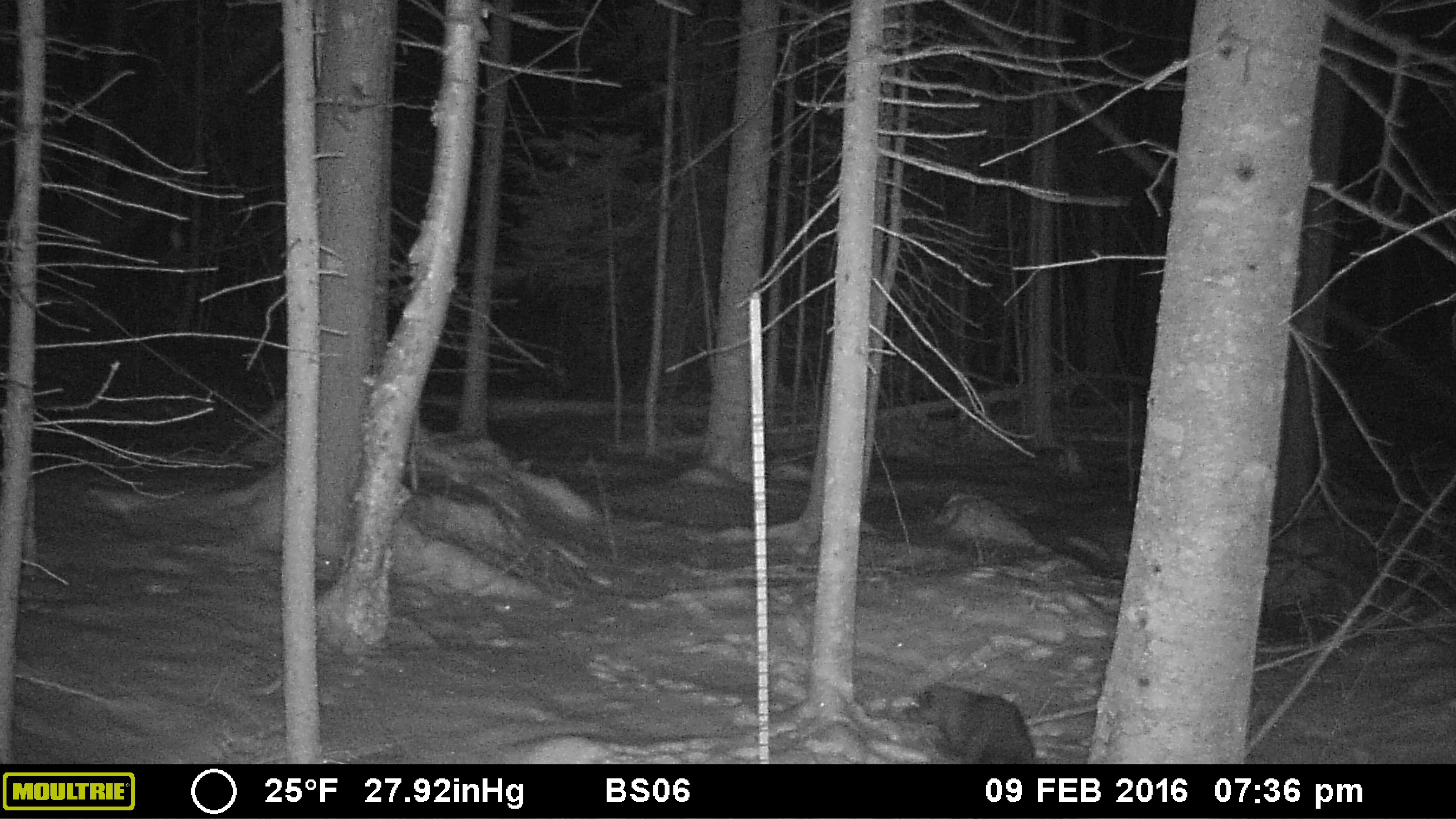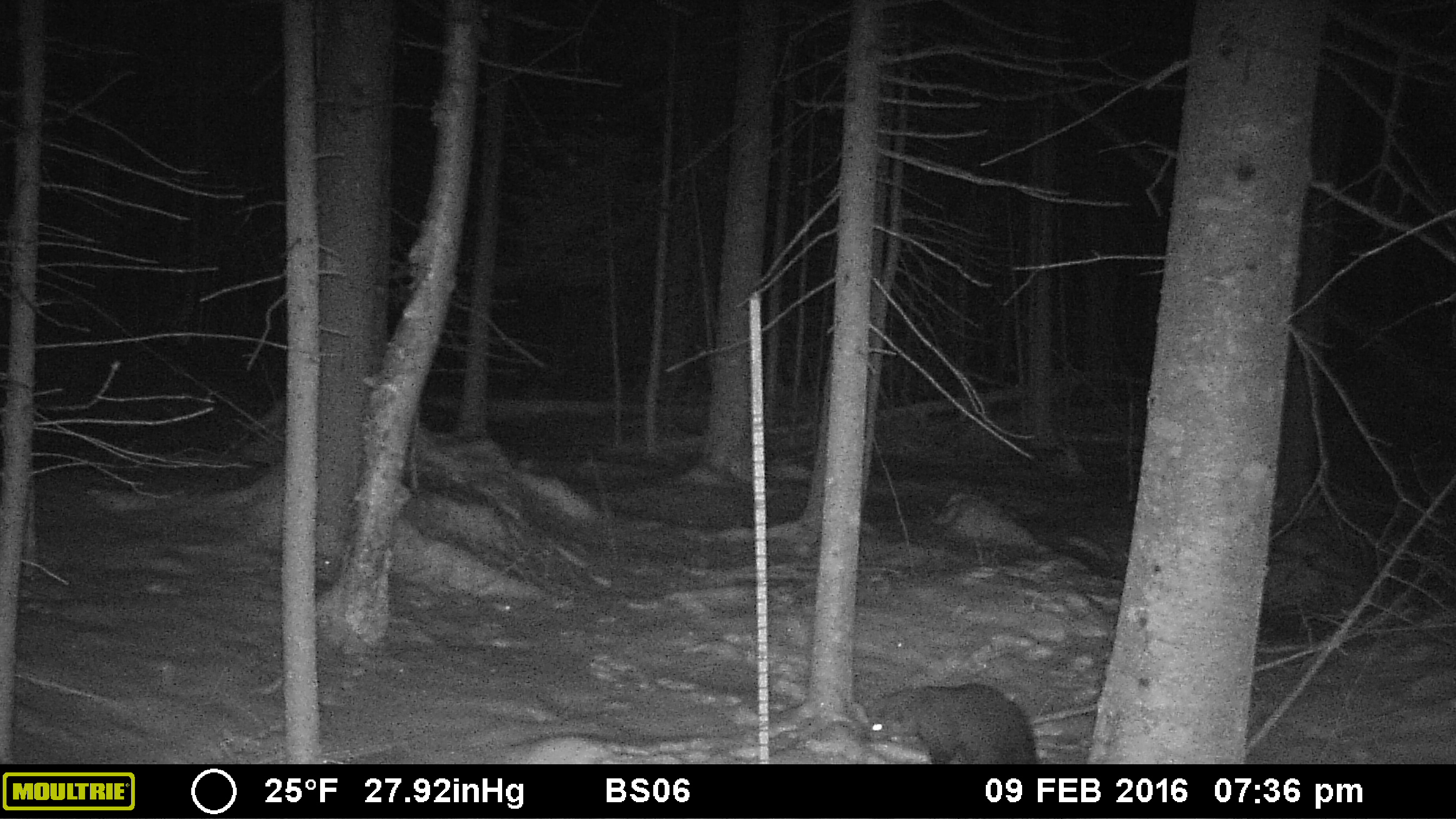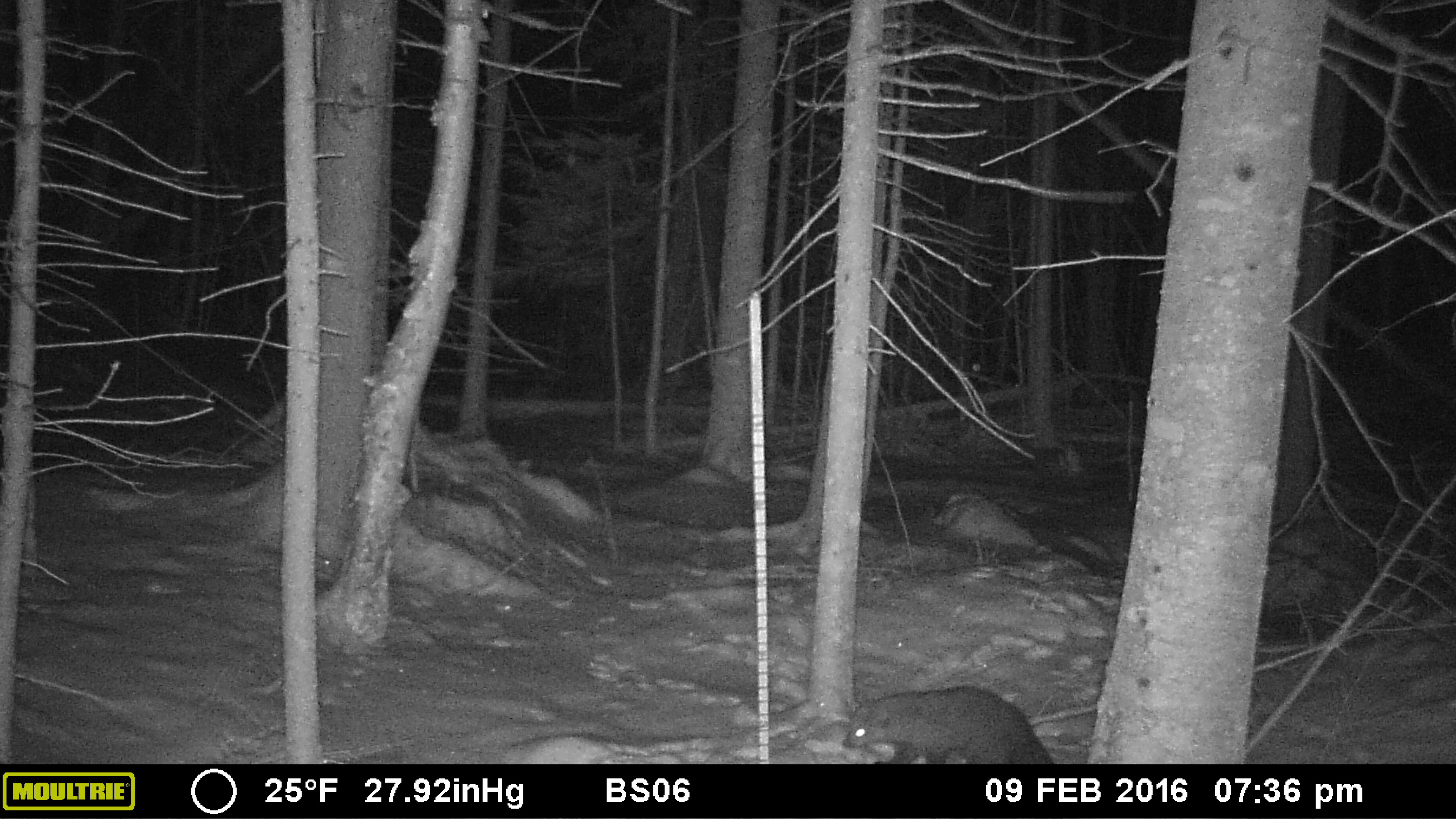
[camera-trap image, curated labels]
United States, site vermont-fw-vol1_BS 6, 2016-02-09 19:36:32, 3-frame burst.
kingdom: Animalia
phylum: Chordata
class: Mammalia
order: Carnivora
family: Mustelidae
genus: Pekania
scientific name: Pekania pennanti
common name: fisher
Fisher (Pekania pennanti).